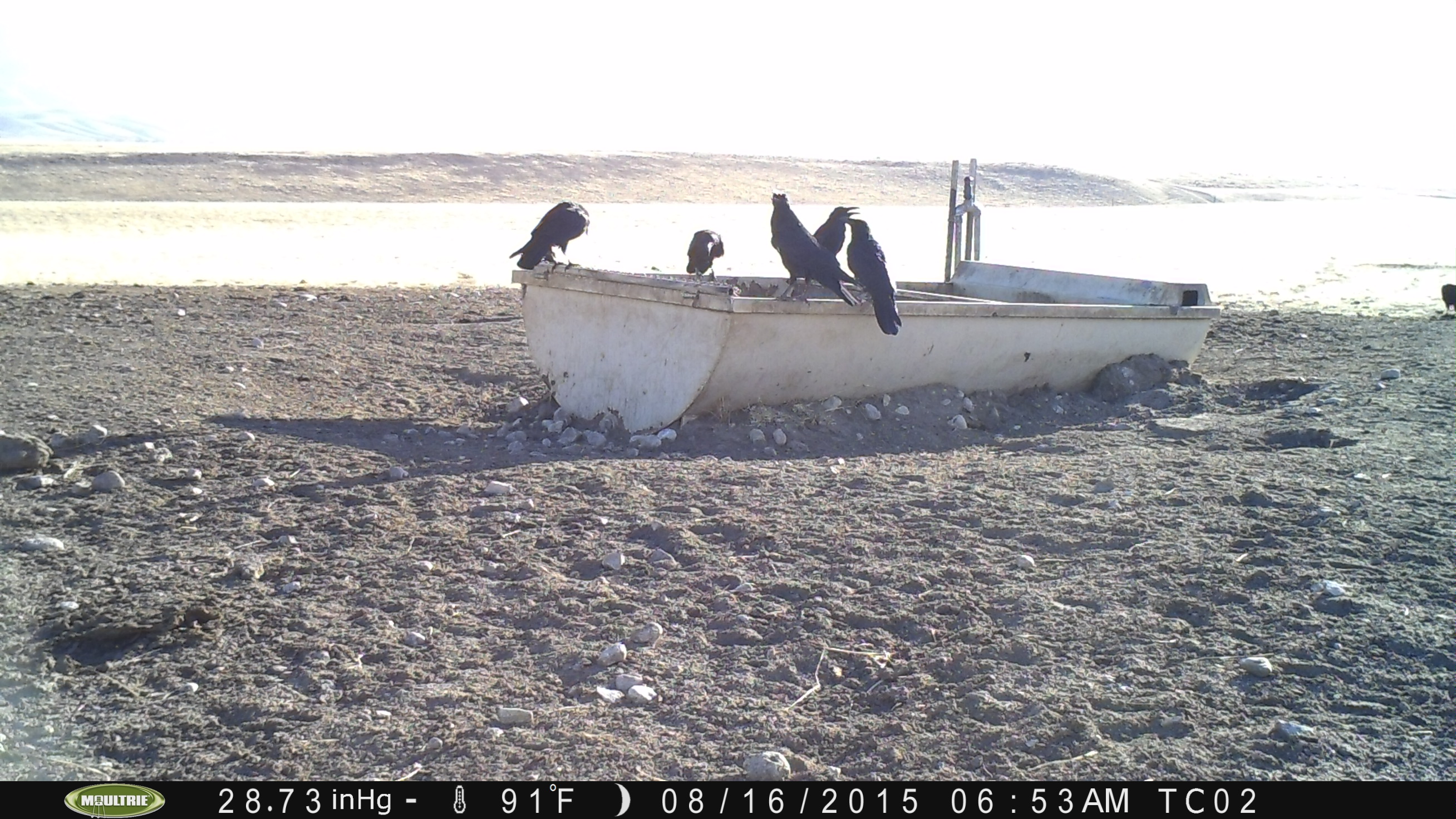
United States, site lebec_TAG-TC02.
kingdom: Animalia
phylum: Chordata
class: Aves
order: Passeriformes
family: Corvidae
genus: Corvus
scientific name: Corvus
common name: crows and ravens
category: unidentified corvus